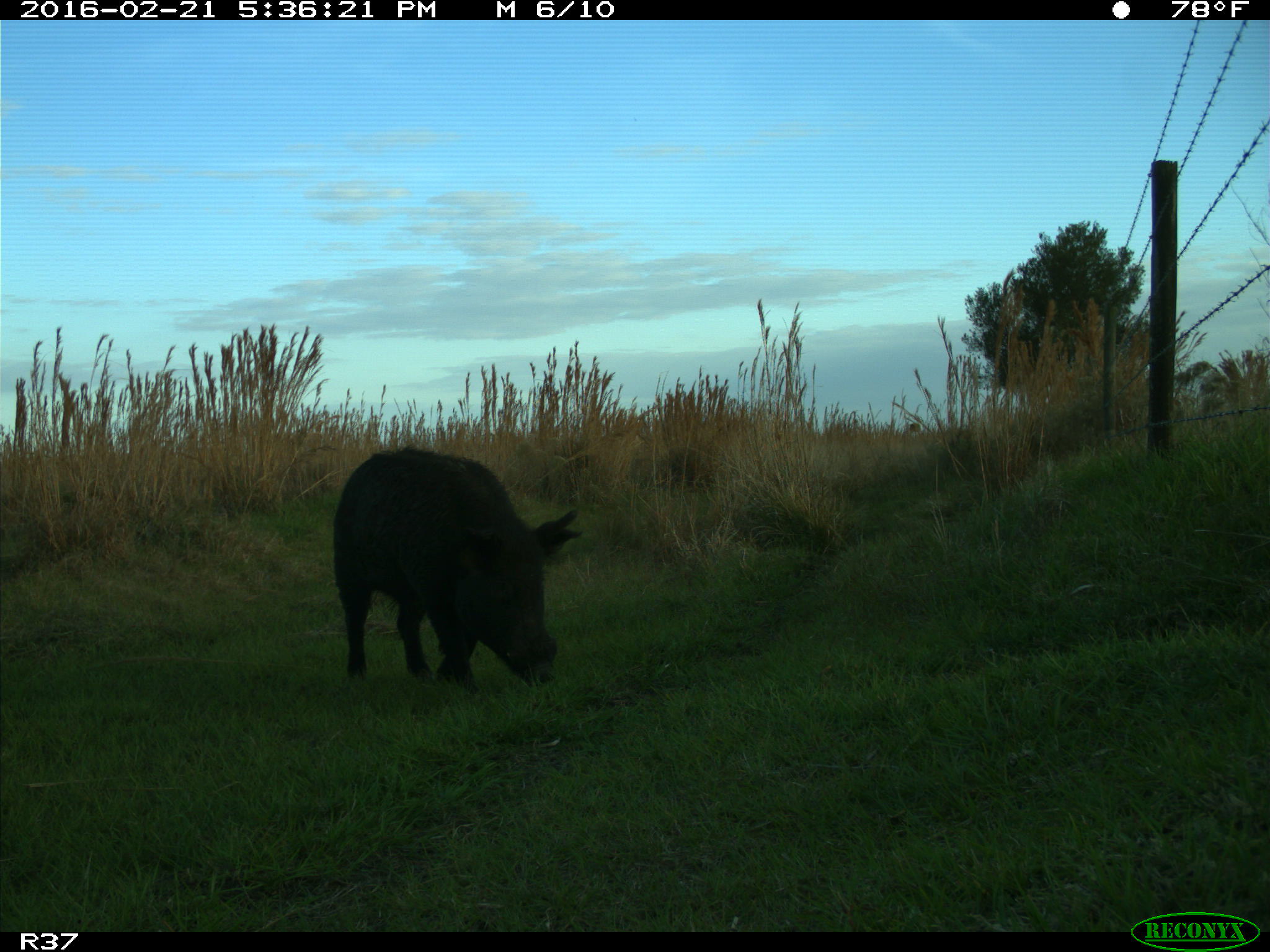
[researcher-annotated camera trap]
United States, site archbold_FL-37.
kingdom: Animalia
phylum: Chordata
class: Mammalia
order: Artiodactyla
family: Suidae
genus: Sus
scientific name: Sus scrofa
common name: wild boar